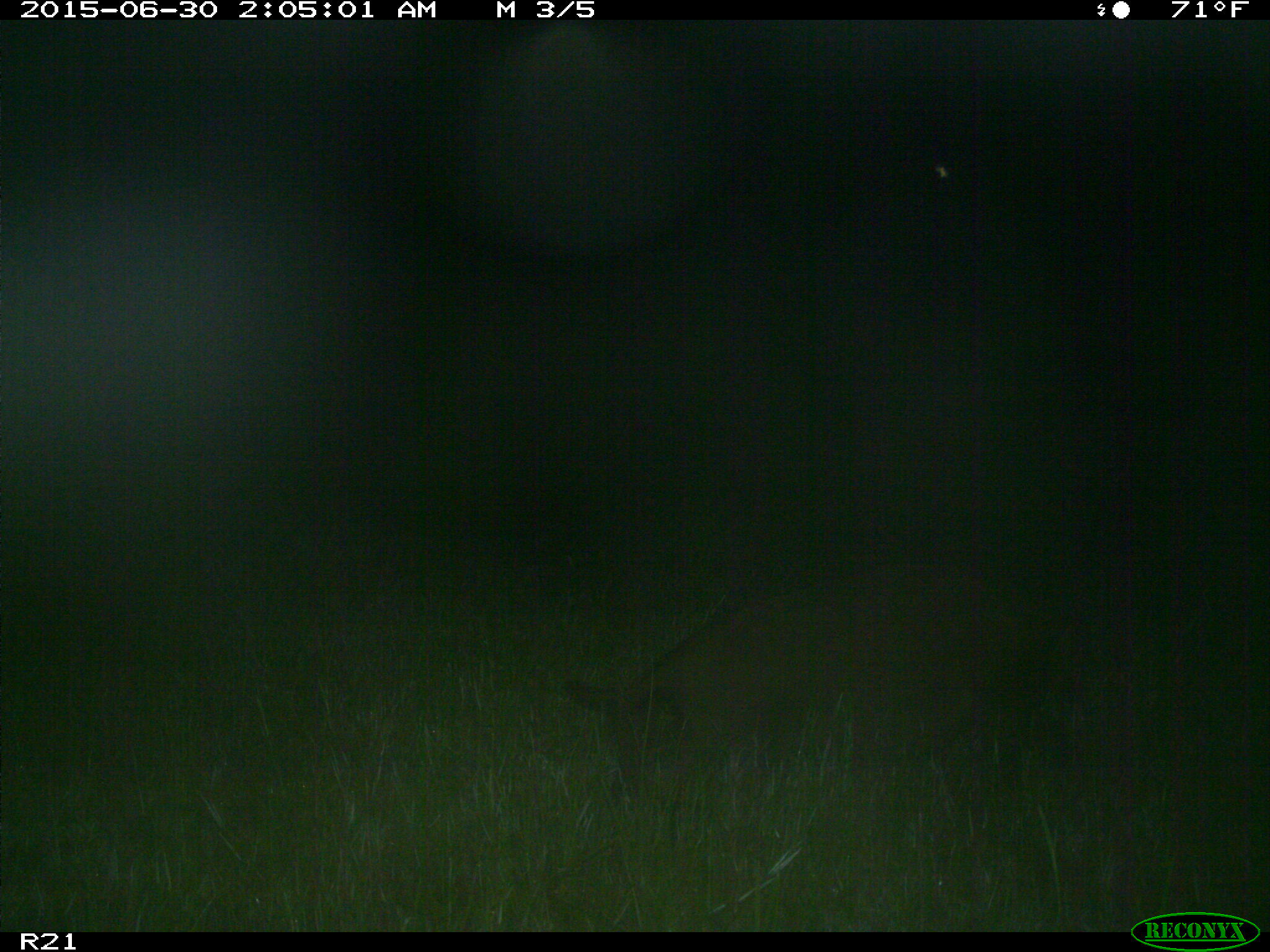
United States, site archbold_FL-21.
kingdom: Animalia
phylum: Chordata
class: Mammalia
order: Artiodactyla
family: Suidae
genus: Sus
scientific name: Sus scrofa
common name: wild boar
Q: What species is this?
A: Sus scrofa (wild boar).